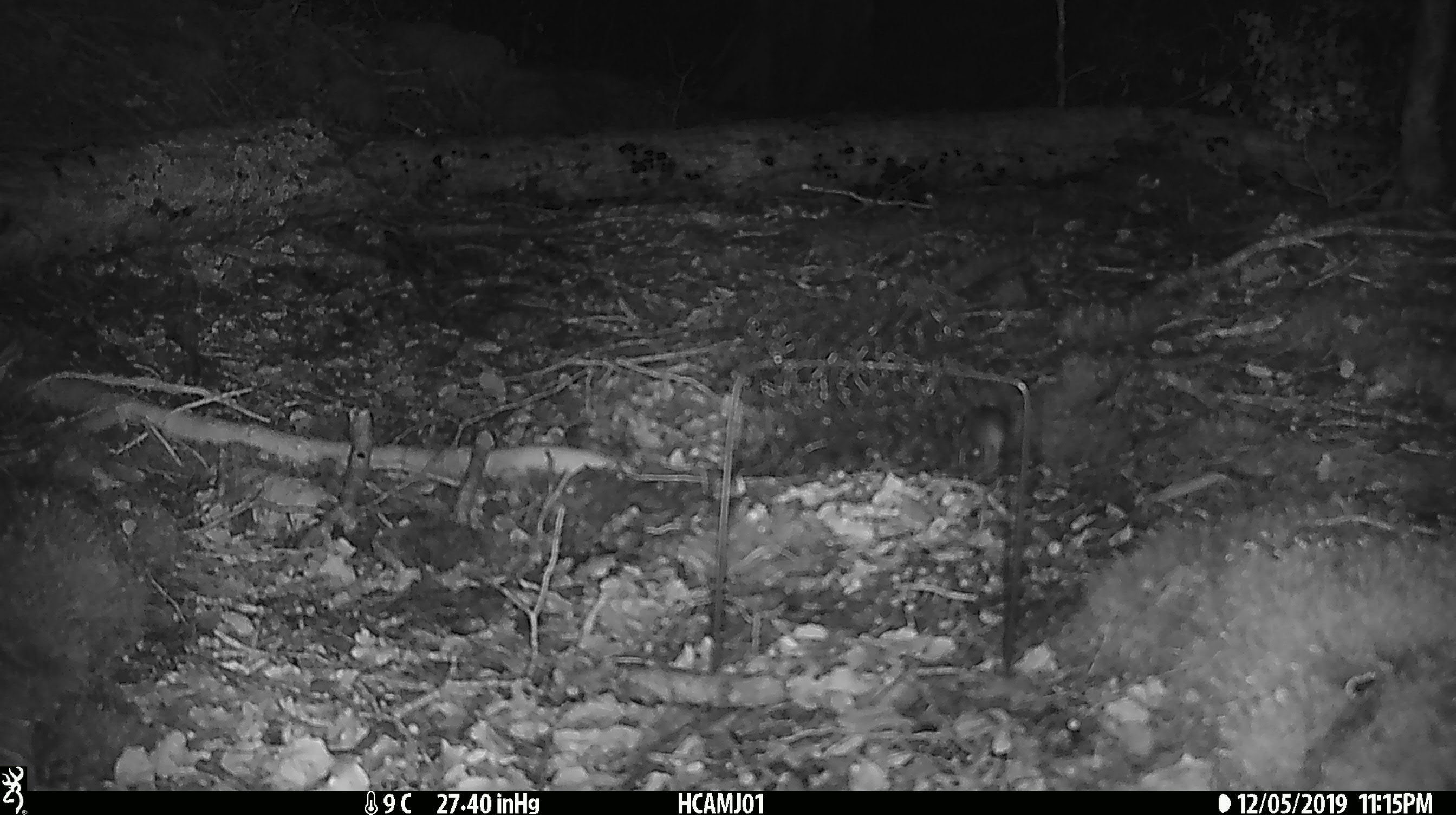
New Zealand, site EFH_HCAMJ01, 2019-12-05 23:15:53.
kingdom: Animalia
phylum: Chordata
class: Mammalia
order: Rodentia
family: Muridae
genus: Mus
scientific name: Mus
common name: mouse